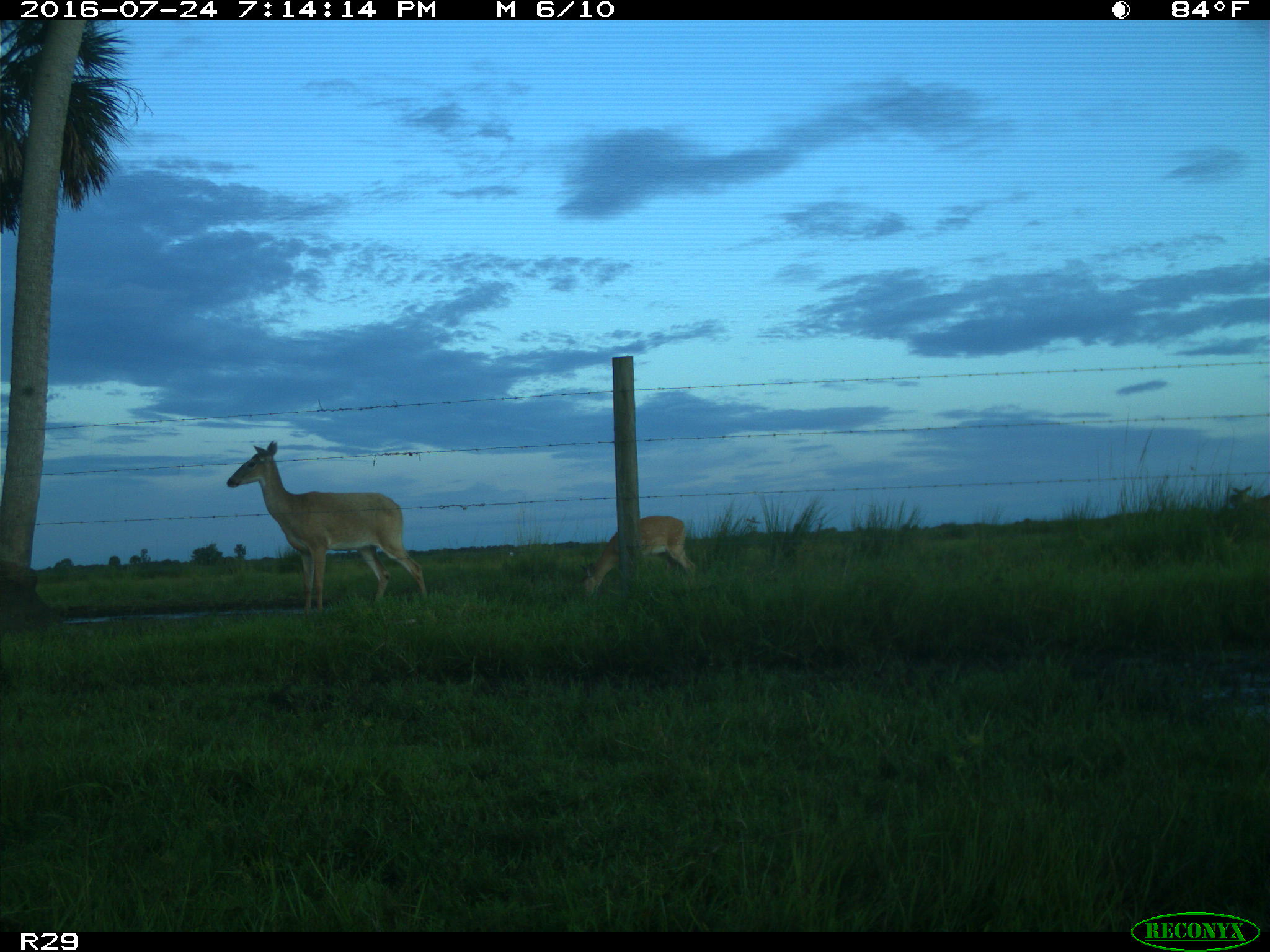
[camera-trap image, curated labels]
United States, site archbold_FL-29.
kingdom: Animalia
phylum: Chordata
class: Mammalia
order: Artiodactyla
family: Cervidae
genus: Odocoileus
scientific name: Odocoileus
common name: deer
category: unidentified deer